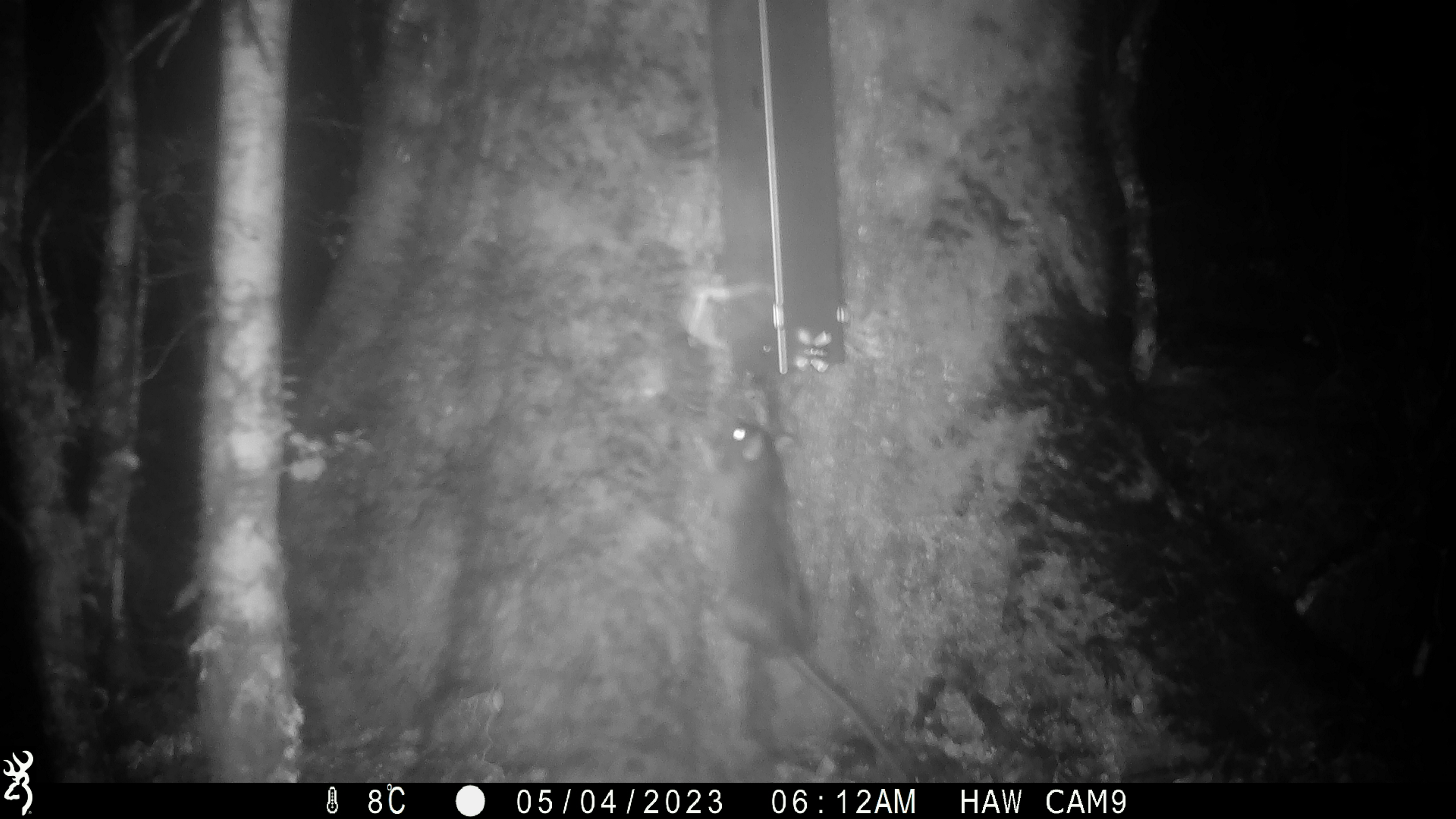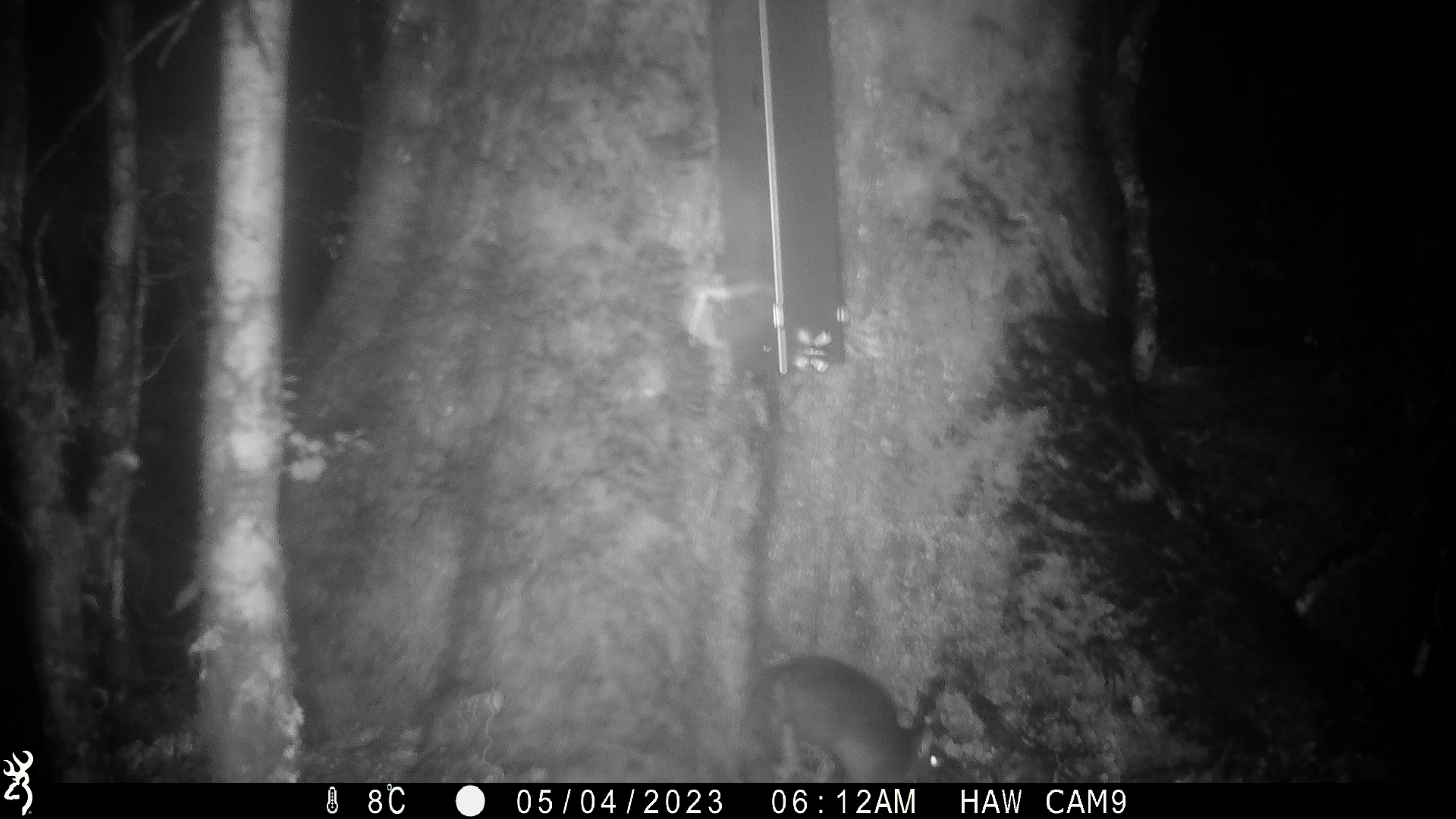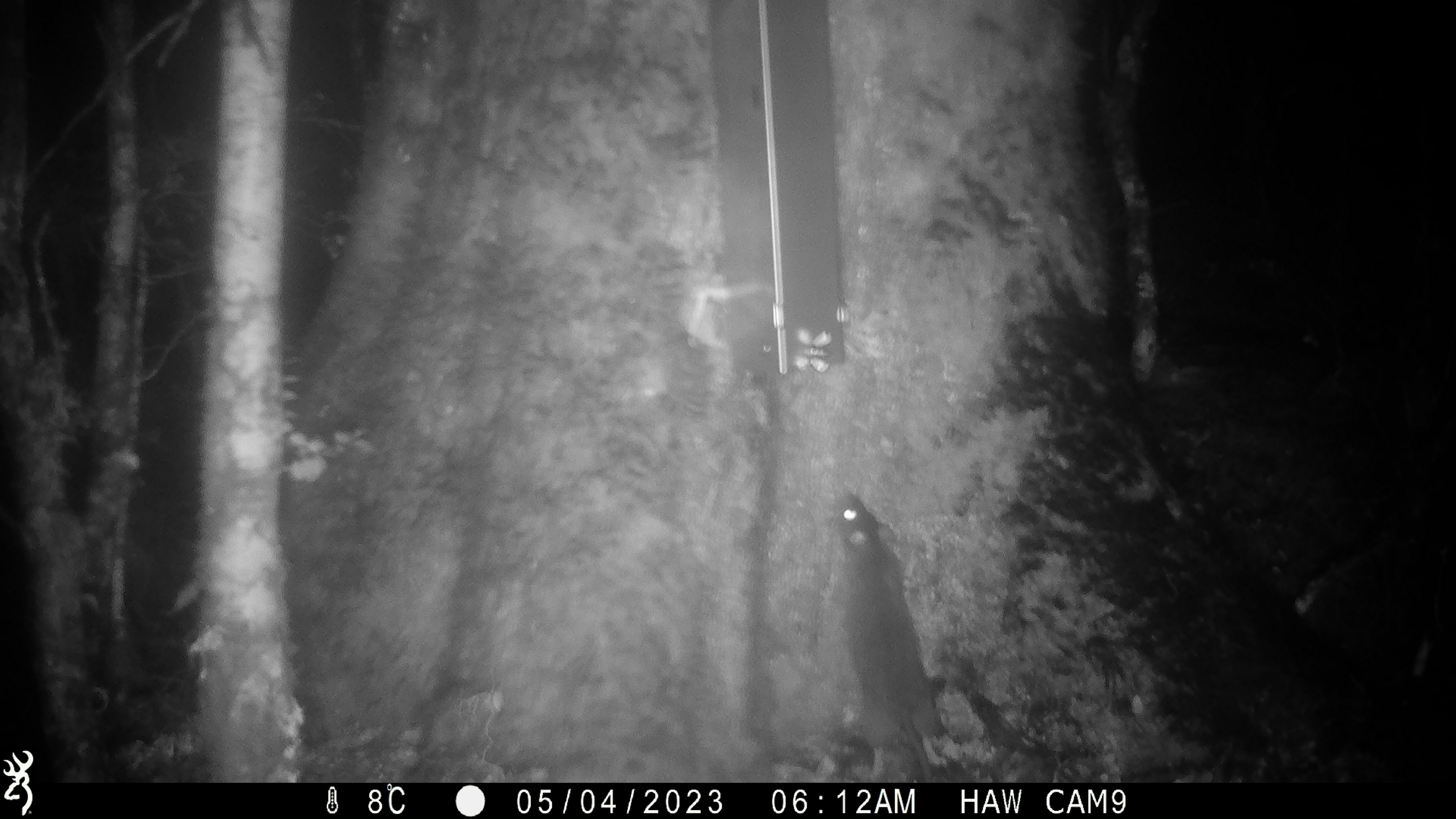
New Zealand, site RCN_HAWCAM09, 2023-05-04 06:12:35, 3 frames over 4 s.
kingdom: Animalia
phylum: Chordata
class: Mammalia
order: Rodentia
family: Muridae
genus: Rattus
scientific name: Rattus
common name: rat